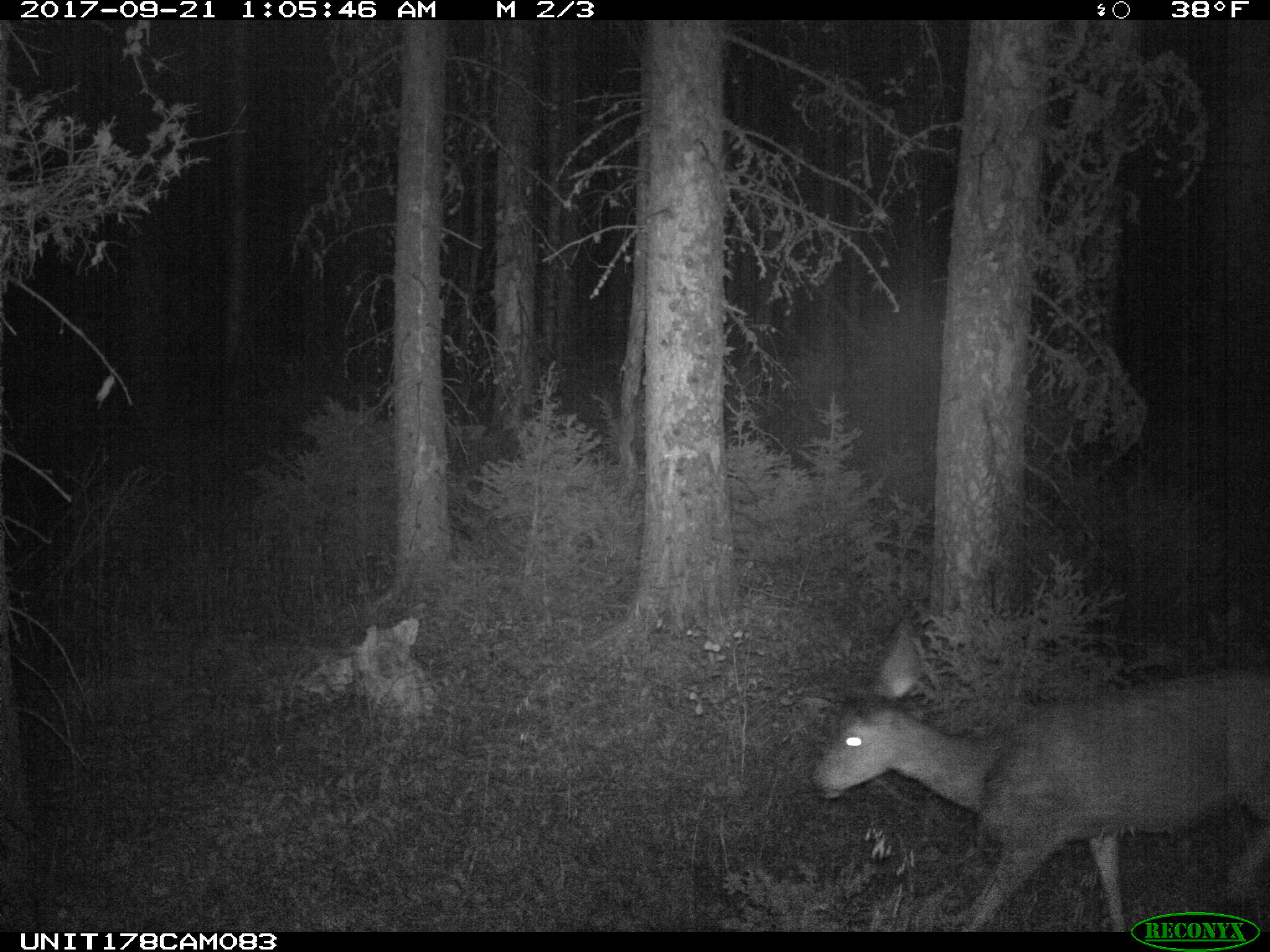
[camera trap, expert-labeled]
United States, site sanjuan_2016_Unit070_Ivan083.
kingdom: Animalia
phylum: Chordata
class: Mammalia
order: Artiodactyla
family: Cervidae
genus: Odocoileus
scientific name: Odocoileus hemionus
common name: mule deer